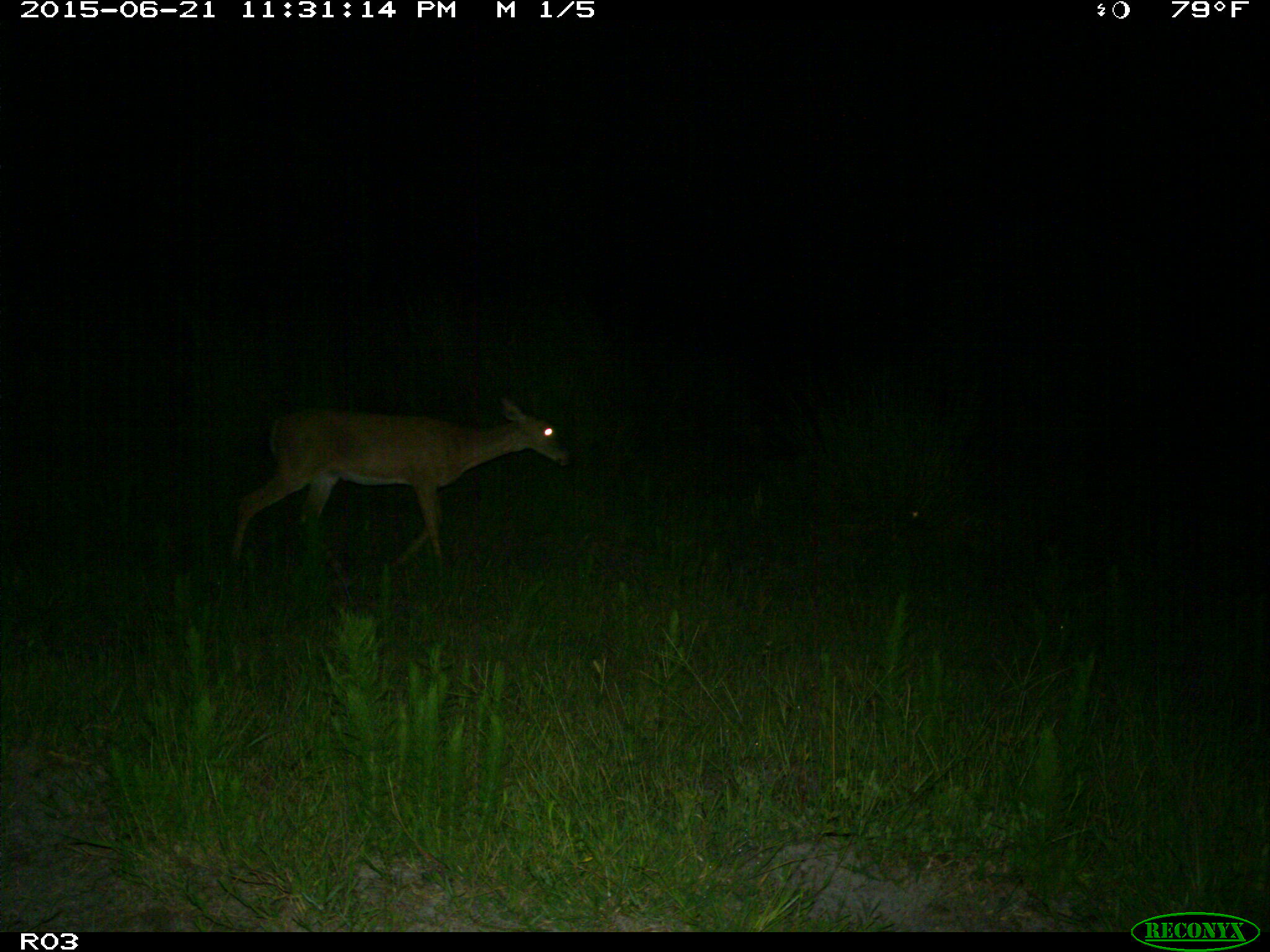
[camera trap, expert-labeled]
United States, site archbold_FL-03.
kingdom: Animalia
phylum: Chordata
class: Mammalia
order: Artiodactyla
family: Cervidae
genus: Odocoileus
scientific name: Odocoileus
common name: deer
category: unidentified deer